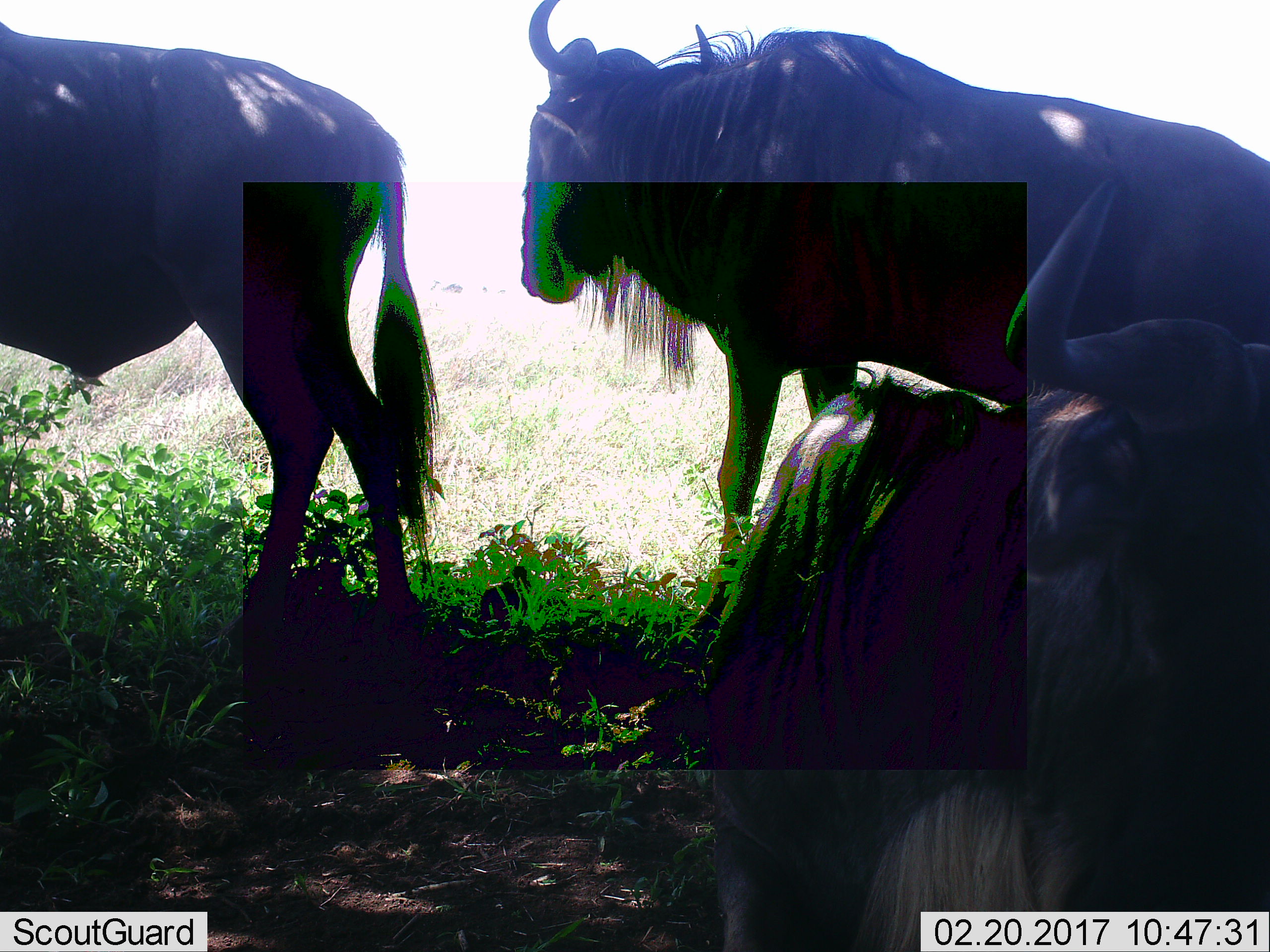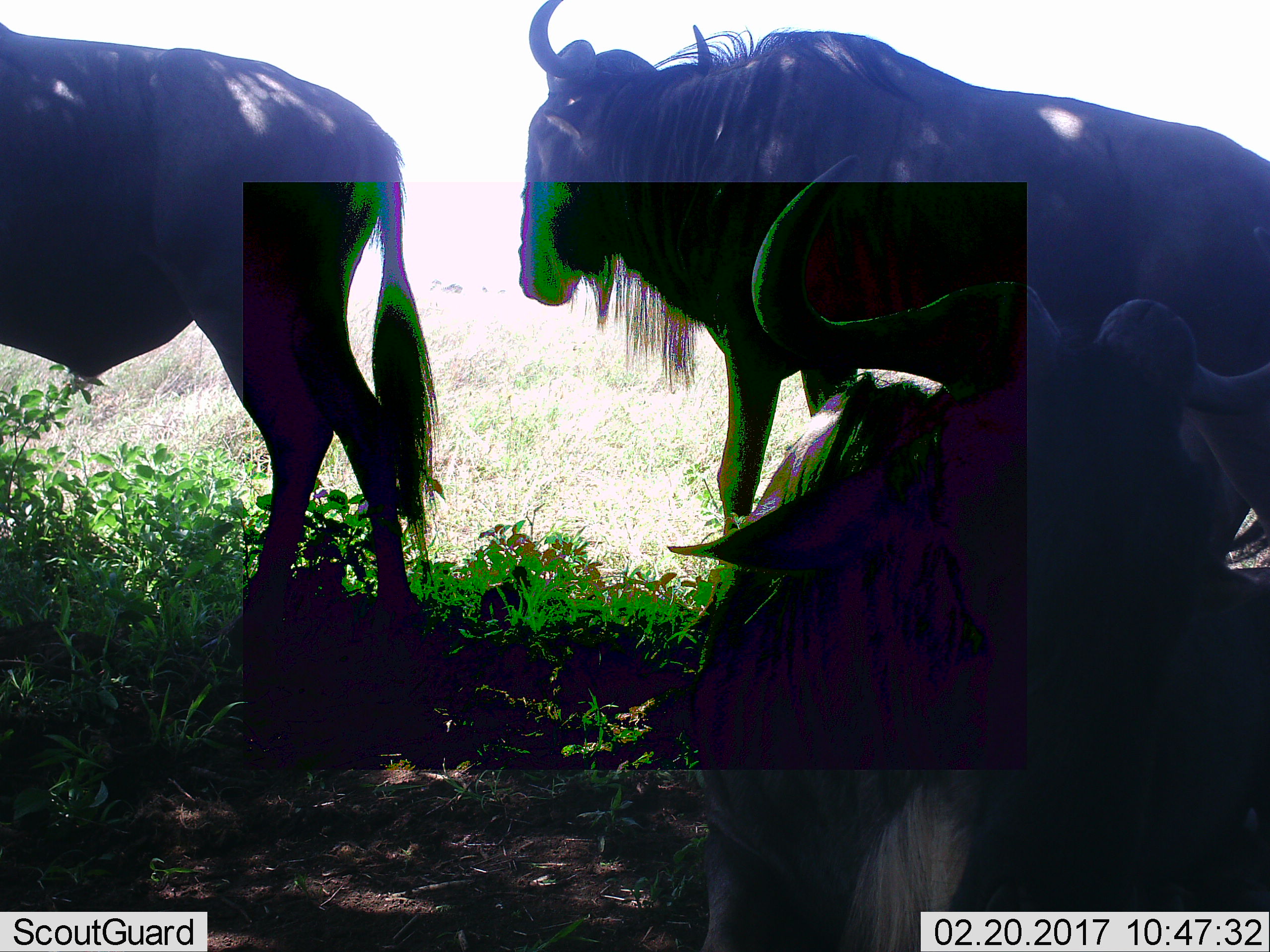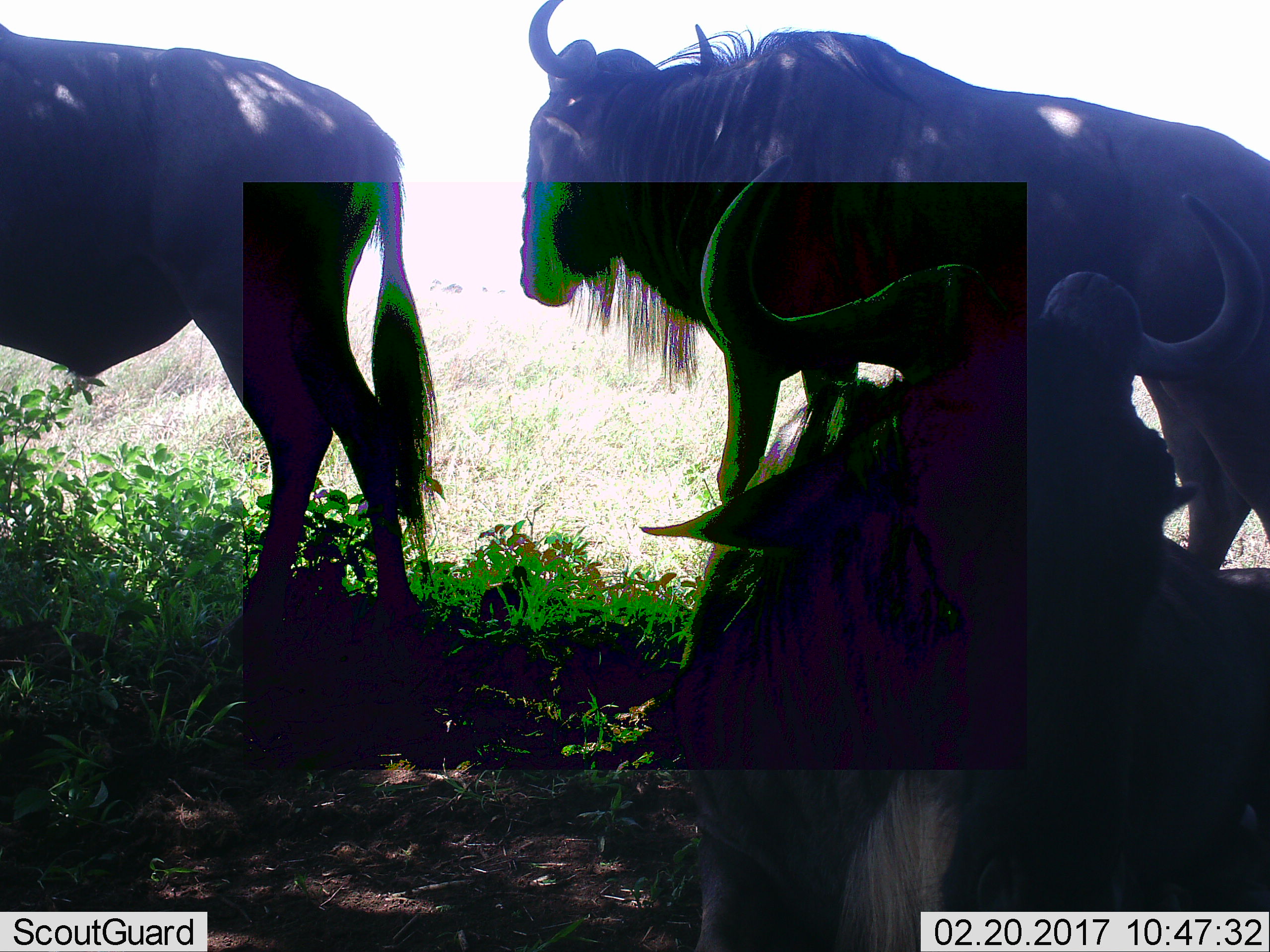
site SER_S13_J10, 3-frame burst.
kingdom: Animalia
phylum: Chordata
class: Mammalia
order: Artiodactyla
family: Bovidae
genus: Connochaetes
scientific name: Connochaetes taurinus taurinus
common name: blue wildebeest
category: wildebeestblue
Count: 3.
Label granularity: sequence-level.